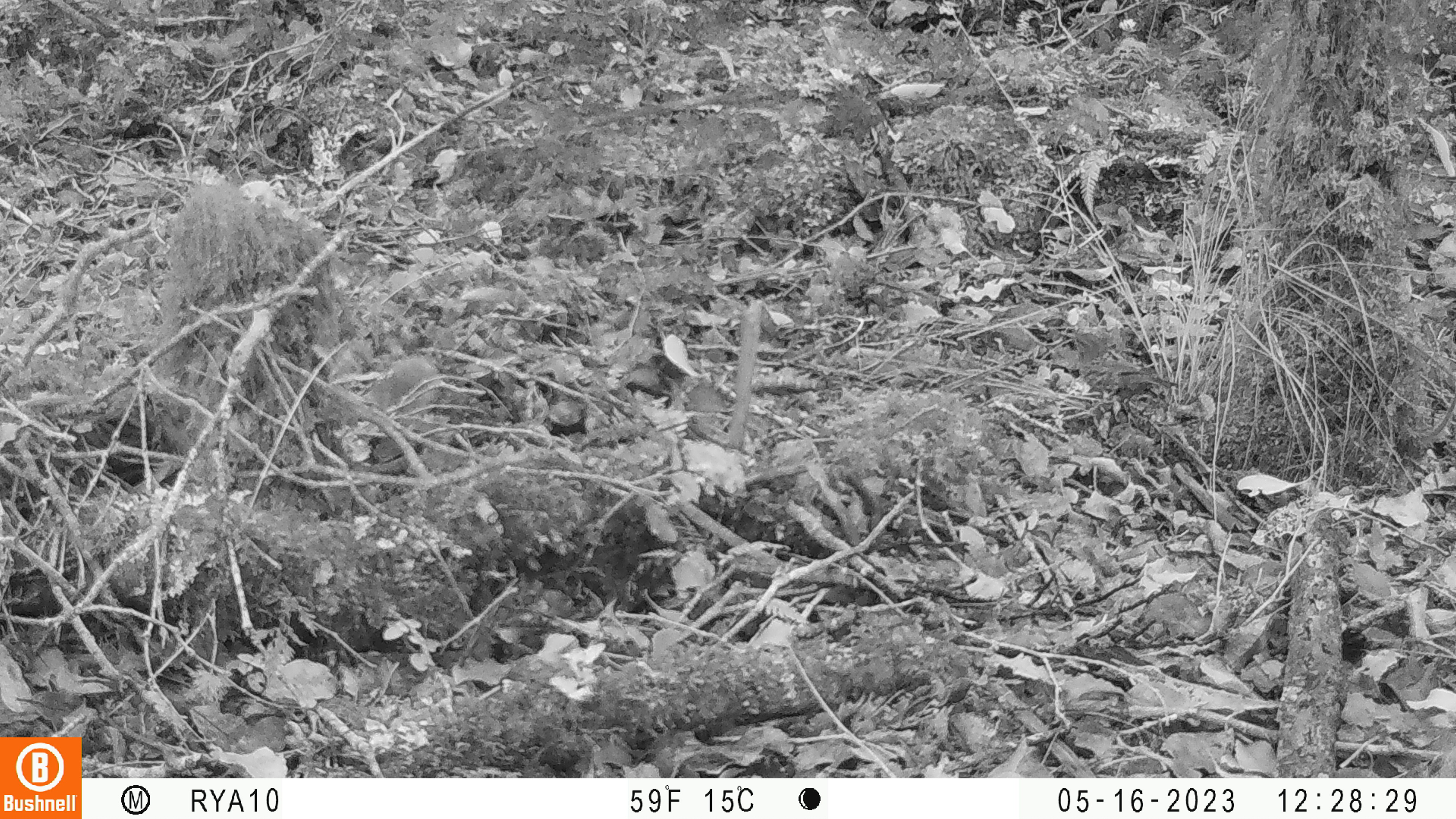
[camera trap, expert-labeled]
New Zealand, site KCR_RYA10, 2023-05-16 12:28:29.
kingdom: Animalia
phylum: Chordata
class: Aves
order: Passeriformes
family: Prunellidae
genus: Prunella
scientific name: Prunella modularis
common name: dunnock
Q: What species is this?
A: Dunnock (Prunella modularis).